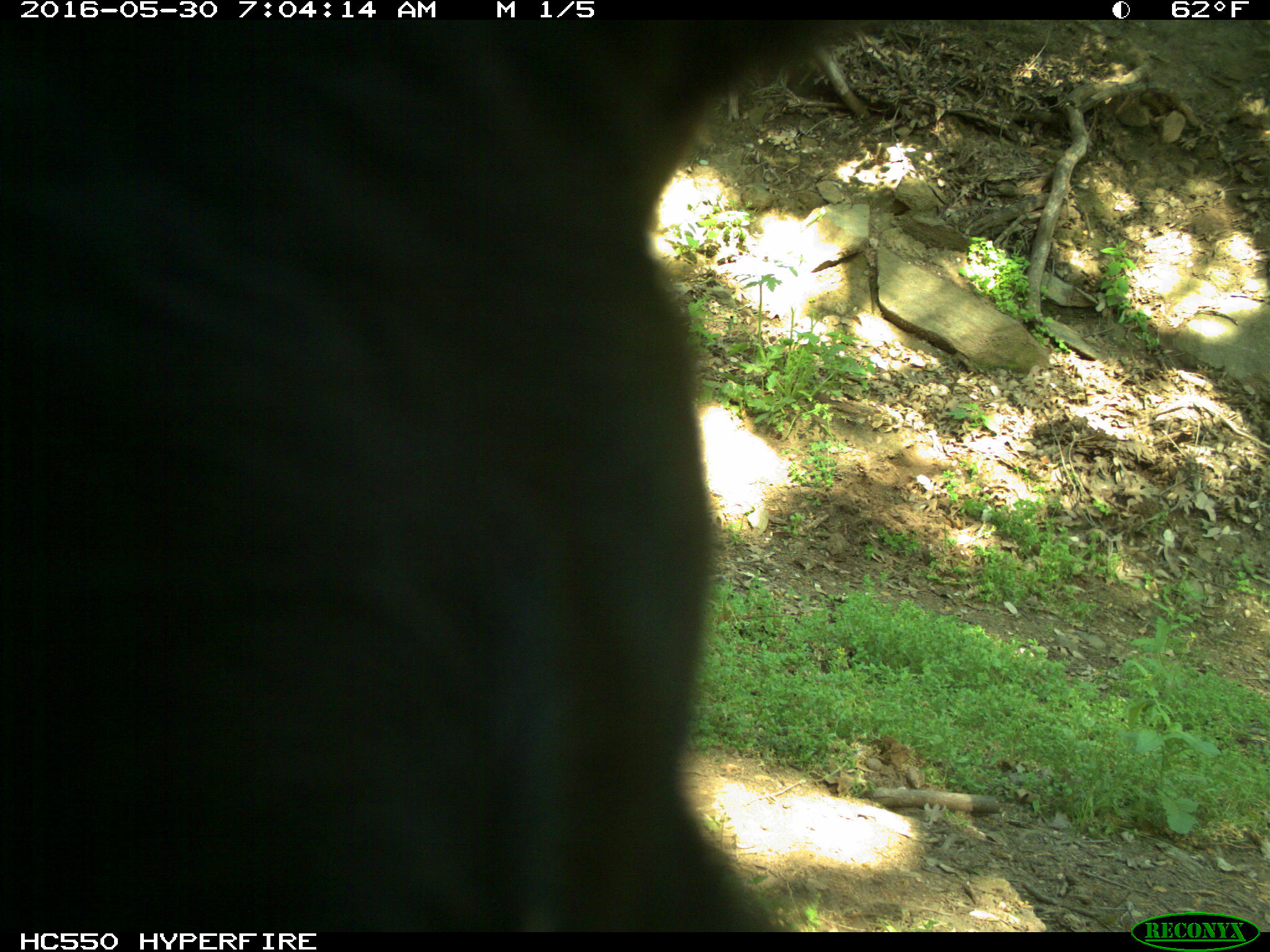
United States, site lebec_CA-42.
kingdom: Animalia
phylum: Chordata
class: Mammalia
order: Artiodactyla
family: Bovidae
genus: Bos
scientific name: Bos taurus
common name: domestic cow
Bos taurus (domestic cow).